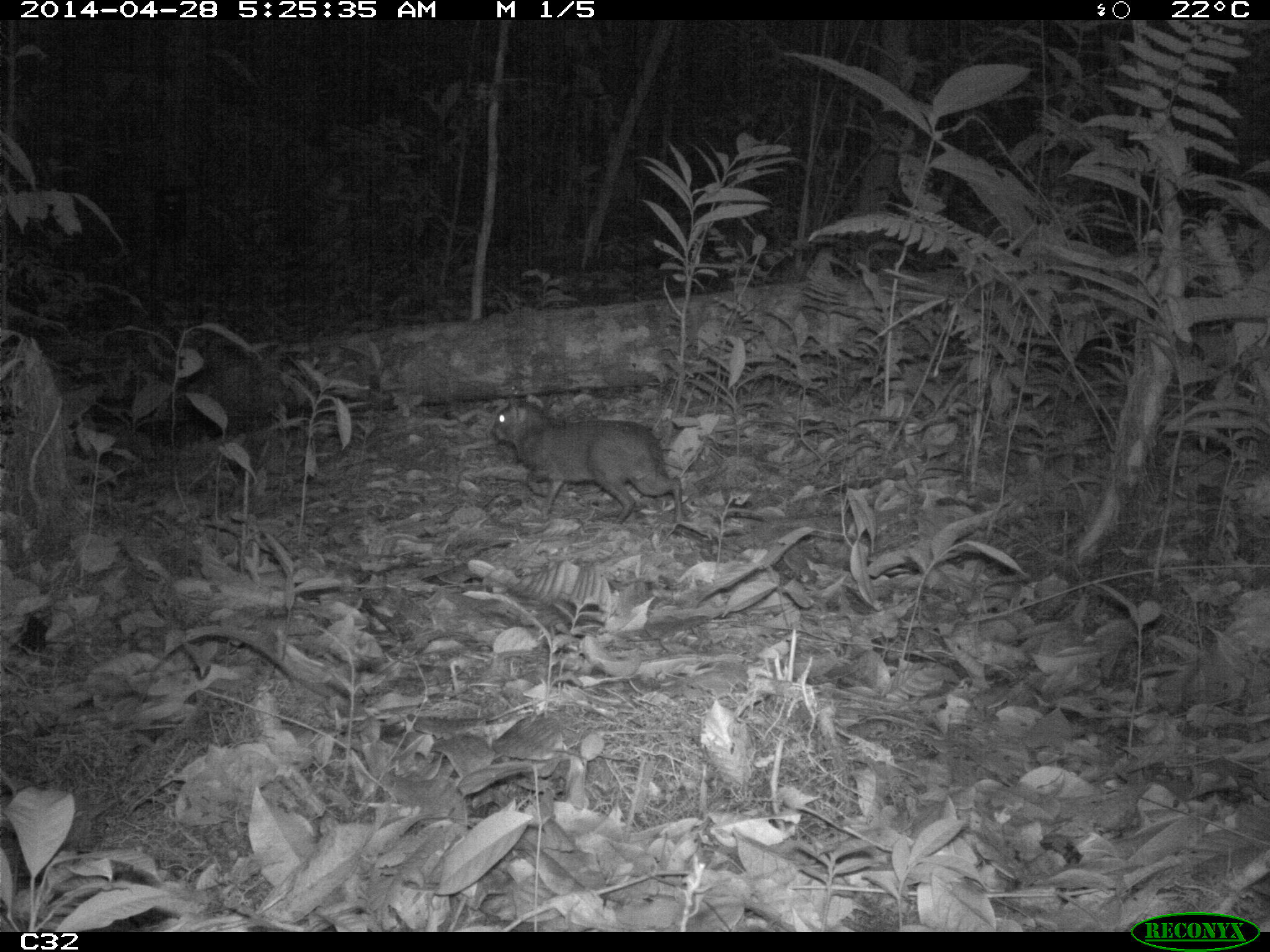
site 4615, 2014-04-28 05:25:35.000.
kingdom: Animalia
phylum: Chordata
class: Mammalia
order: Rodentia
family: Dasyproctidae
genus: Myoprocta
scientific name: Myoprocta pratti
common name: green acouchi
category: myoprocta pratii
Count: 1.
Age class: adult.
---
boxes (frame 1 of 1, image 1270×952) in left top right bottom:
myoprocta pratii: 486 393 685 528